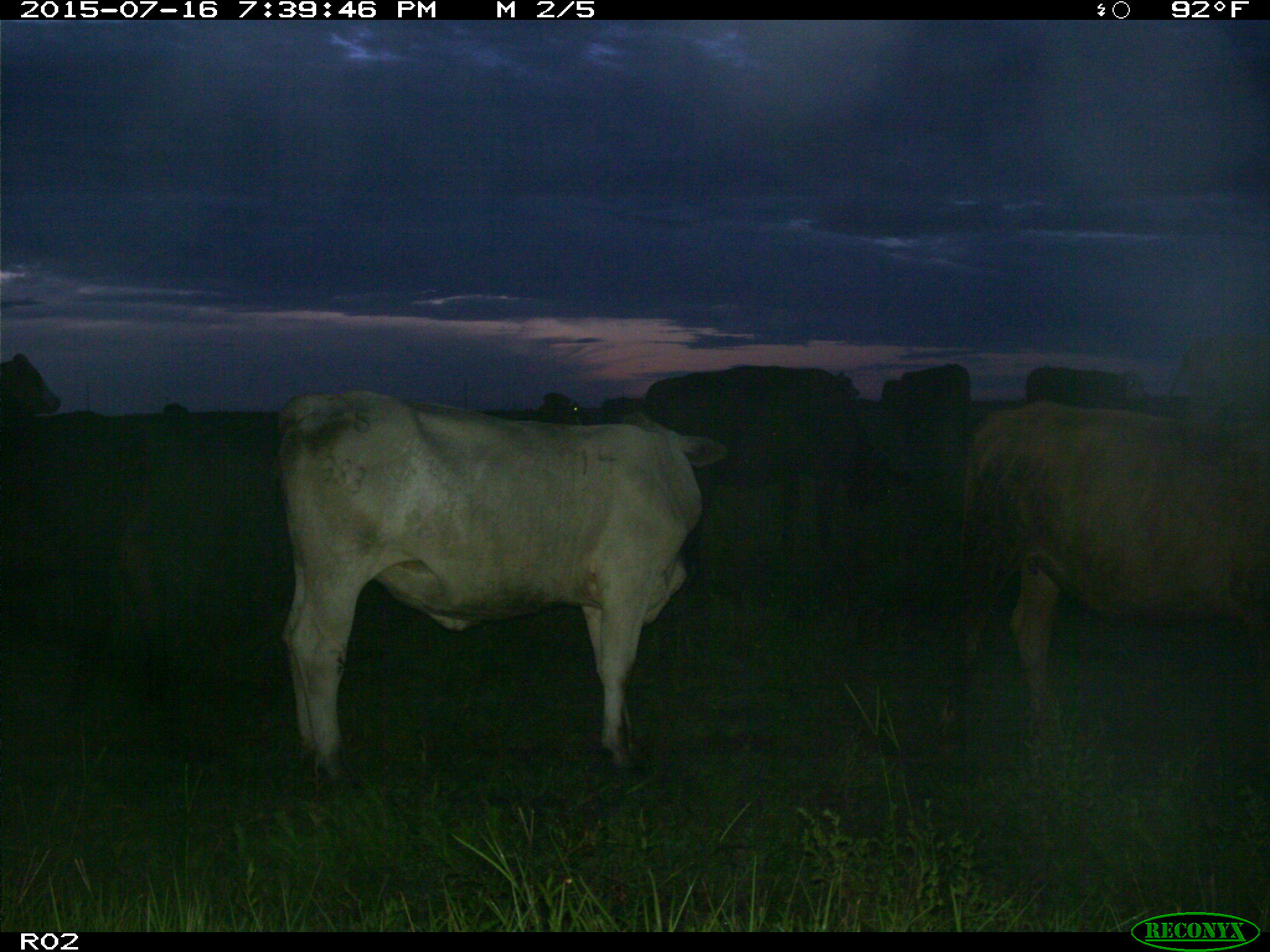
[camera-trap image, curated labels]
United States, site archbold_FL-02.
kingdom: Animalia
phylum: Chordata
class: Mammalia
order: Artiodactyla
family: Bovidae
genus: Bos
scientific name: Bos taurus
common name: domestic cow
Bos taurus (domestic cow).